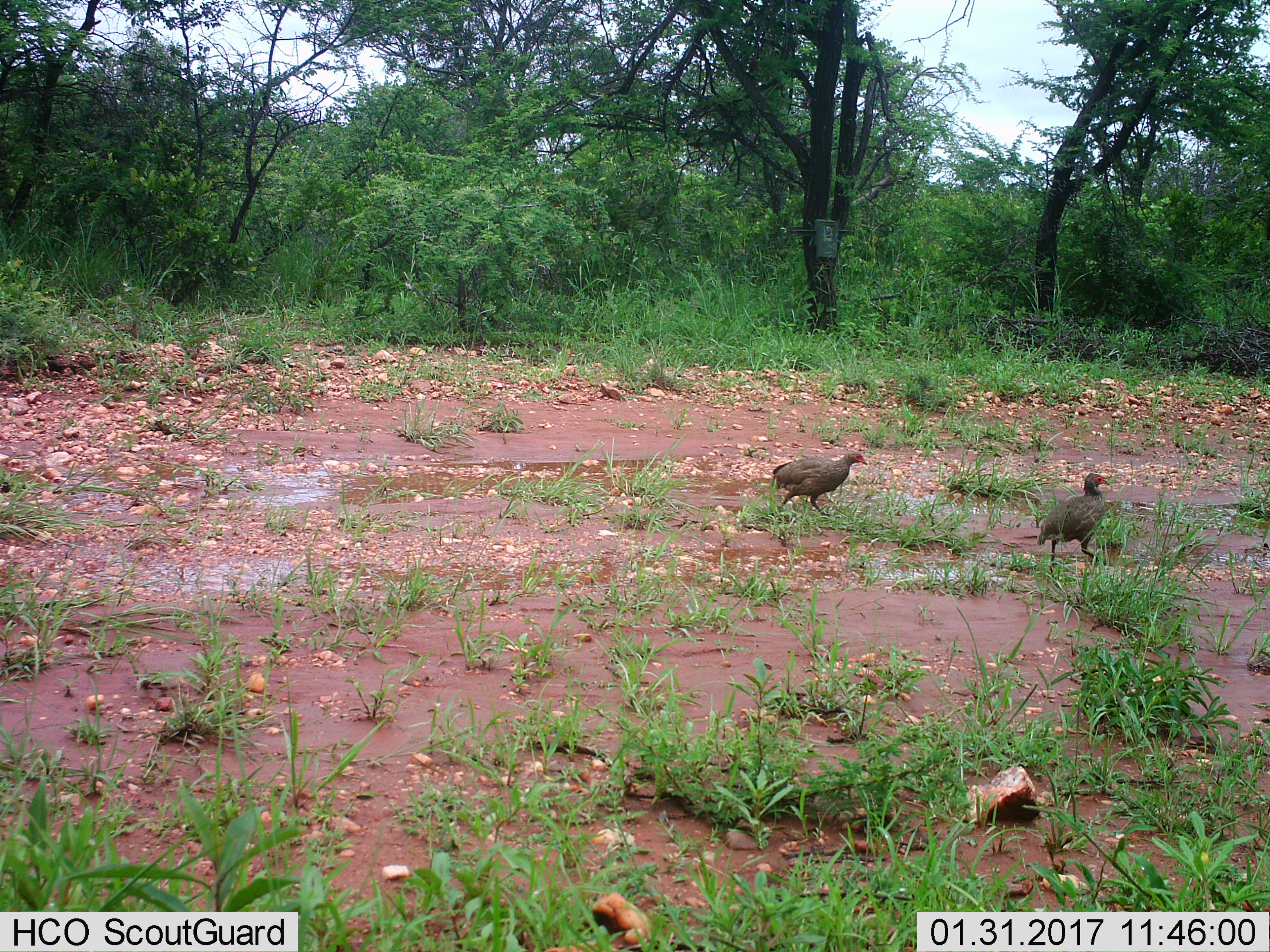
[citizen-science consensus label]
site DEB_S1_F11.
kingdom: Animalia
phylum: Chordata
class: Aves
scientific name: Aves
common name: bird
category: birdother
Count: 2.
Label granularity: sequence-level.